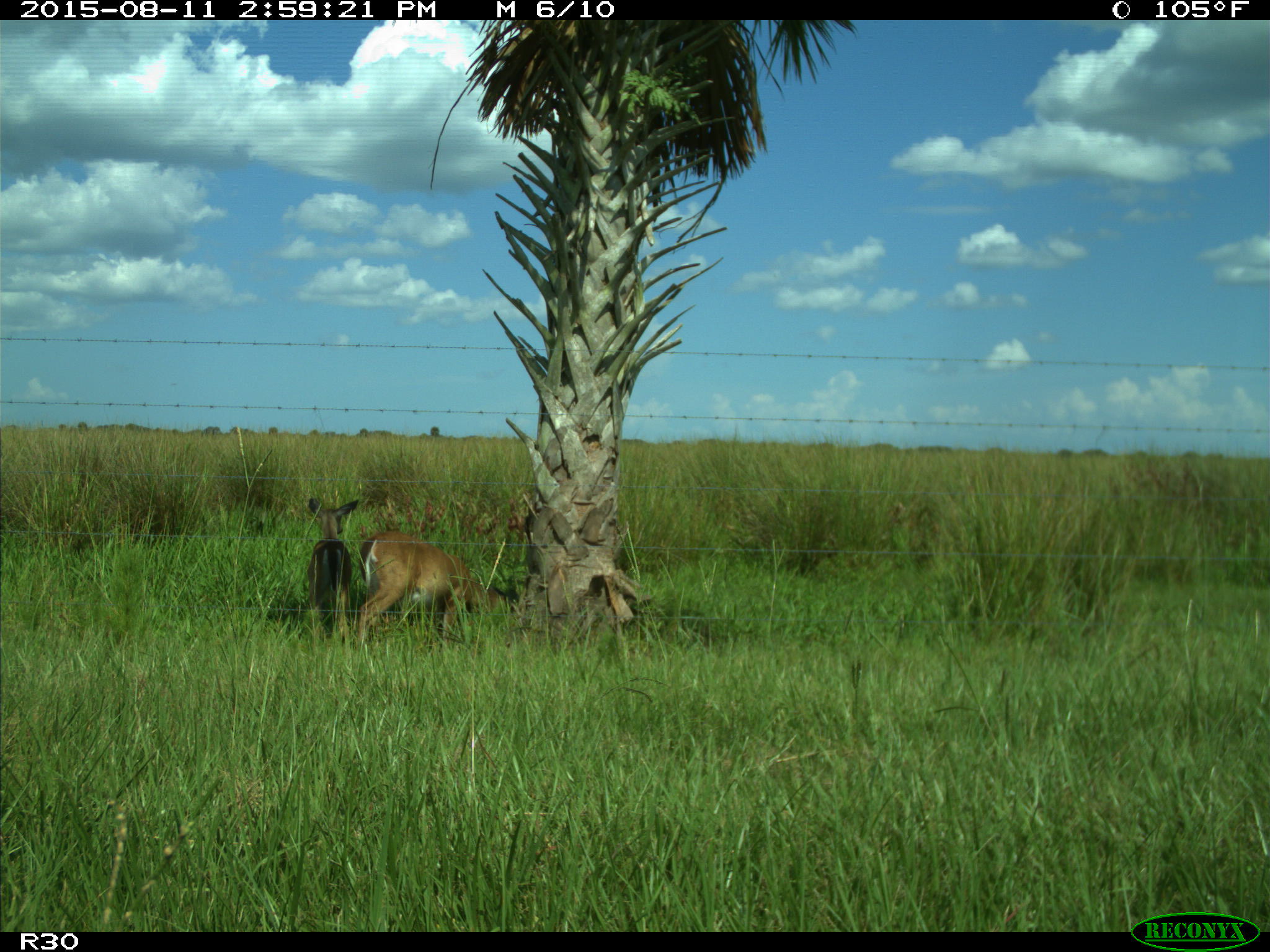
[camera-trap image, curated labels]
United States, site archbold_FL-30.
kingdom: Animalia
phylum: Chordata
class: Mammalia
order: Artiodactyla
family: Cervidae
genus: Odocoileus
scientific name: Odocoileus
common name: deer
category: unidentified deer